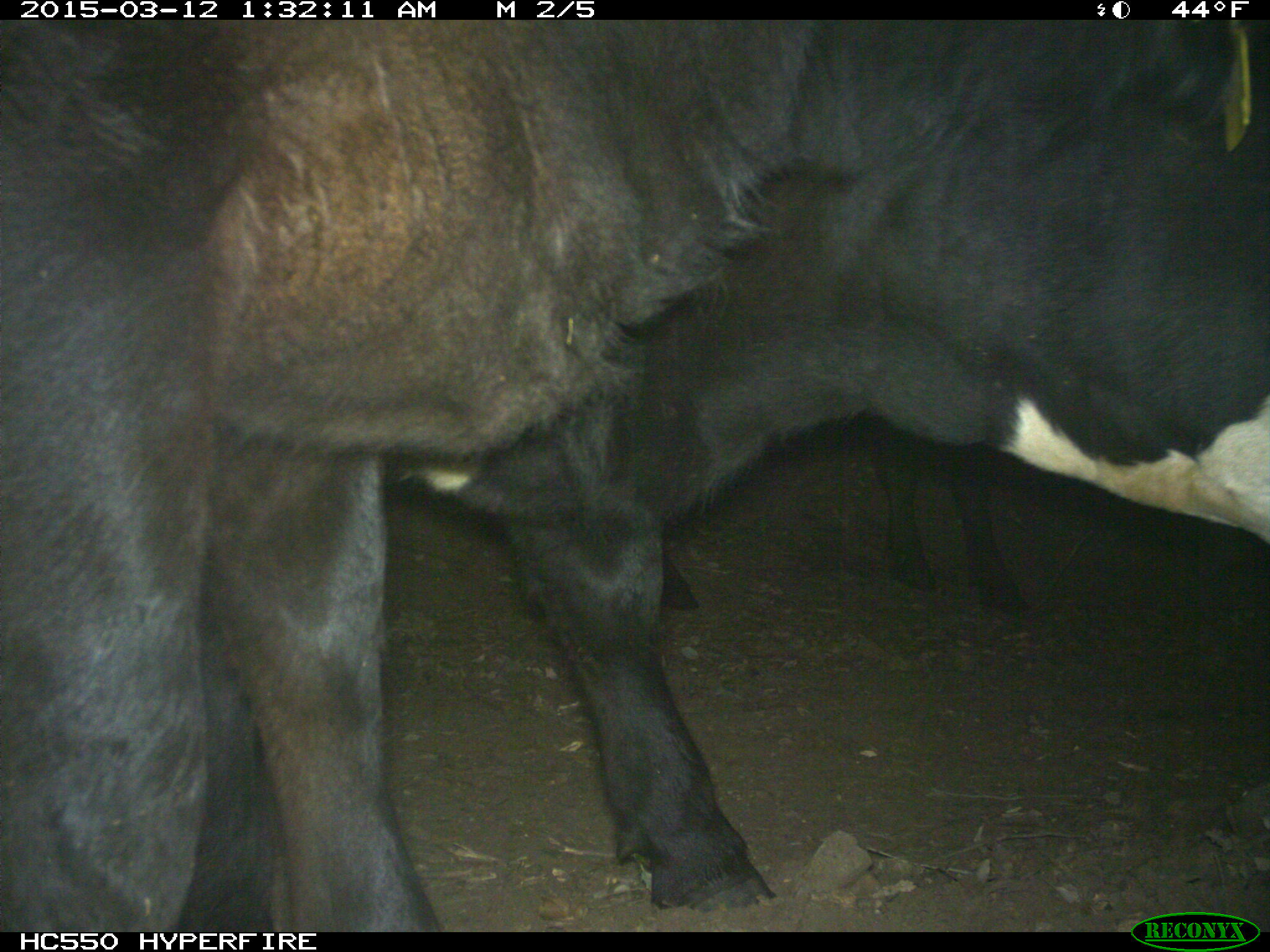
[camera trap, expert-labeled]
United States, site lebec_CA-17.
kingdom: Animalia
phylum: Chordata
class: Mammalia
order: Artiodactyla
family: Bovidae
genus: Bos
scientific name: Bos taurus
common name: domestic cow